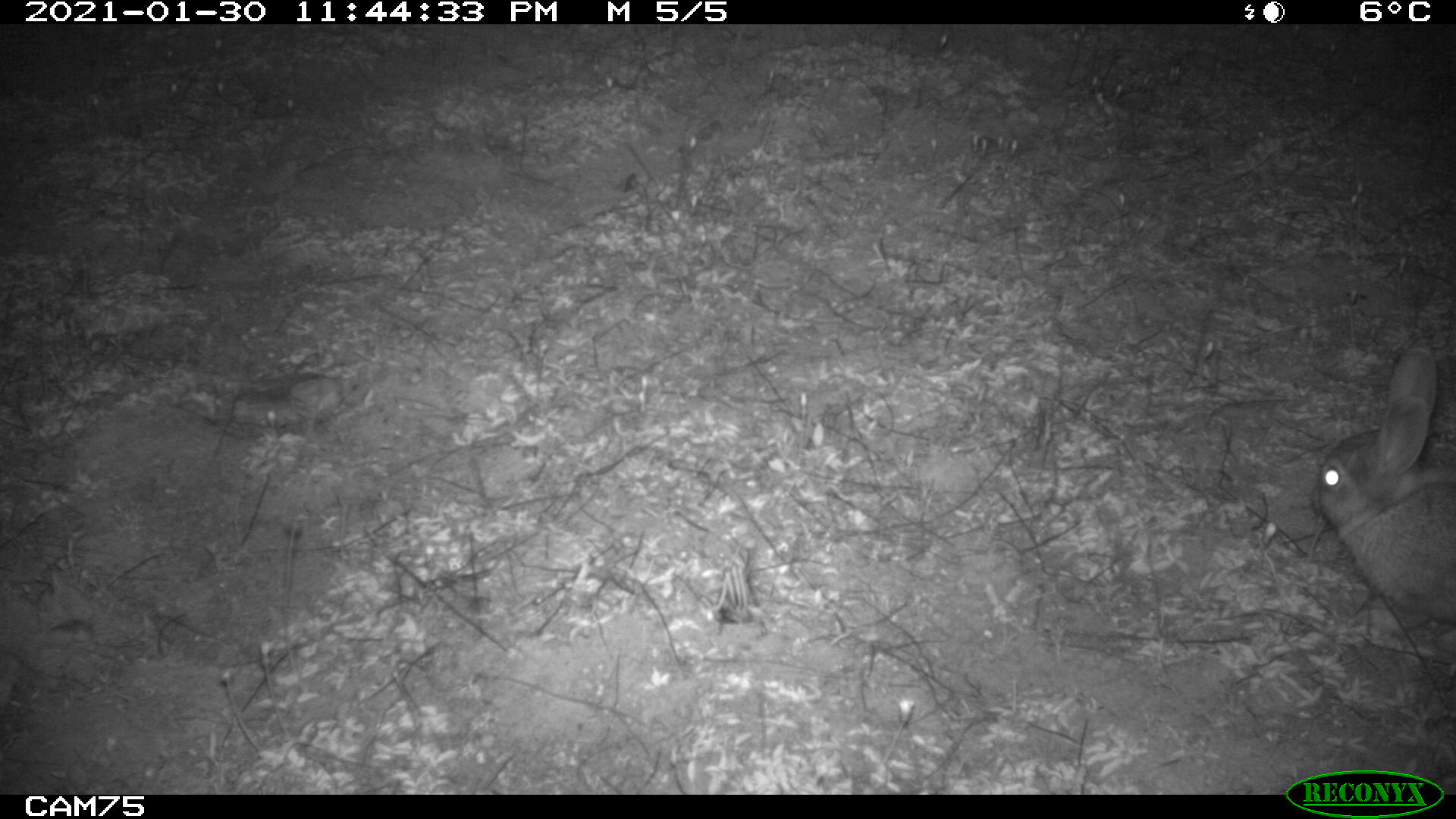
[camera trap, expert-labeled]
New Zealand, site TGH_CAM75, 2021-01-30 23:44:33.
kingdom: Animalia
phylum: Chordata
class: Mammalia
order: Lagomorpha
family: Leporidae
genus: Oryctolagus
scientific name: Oryctolagus cuniculus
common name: european rabbit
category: rabbit